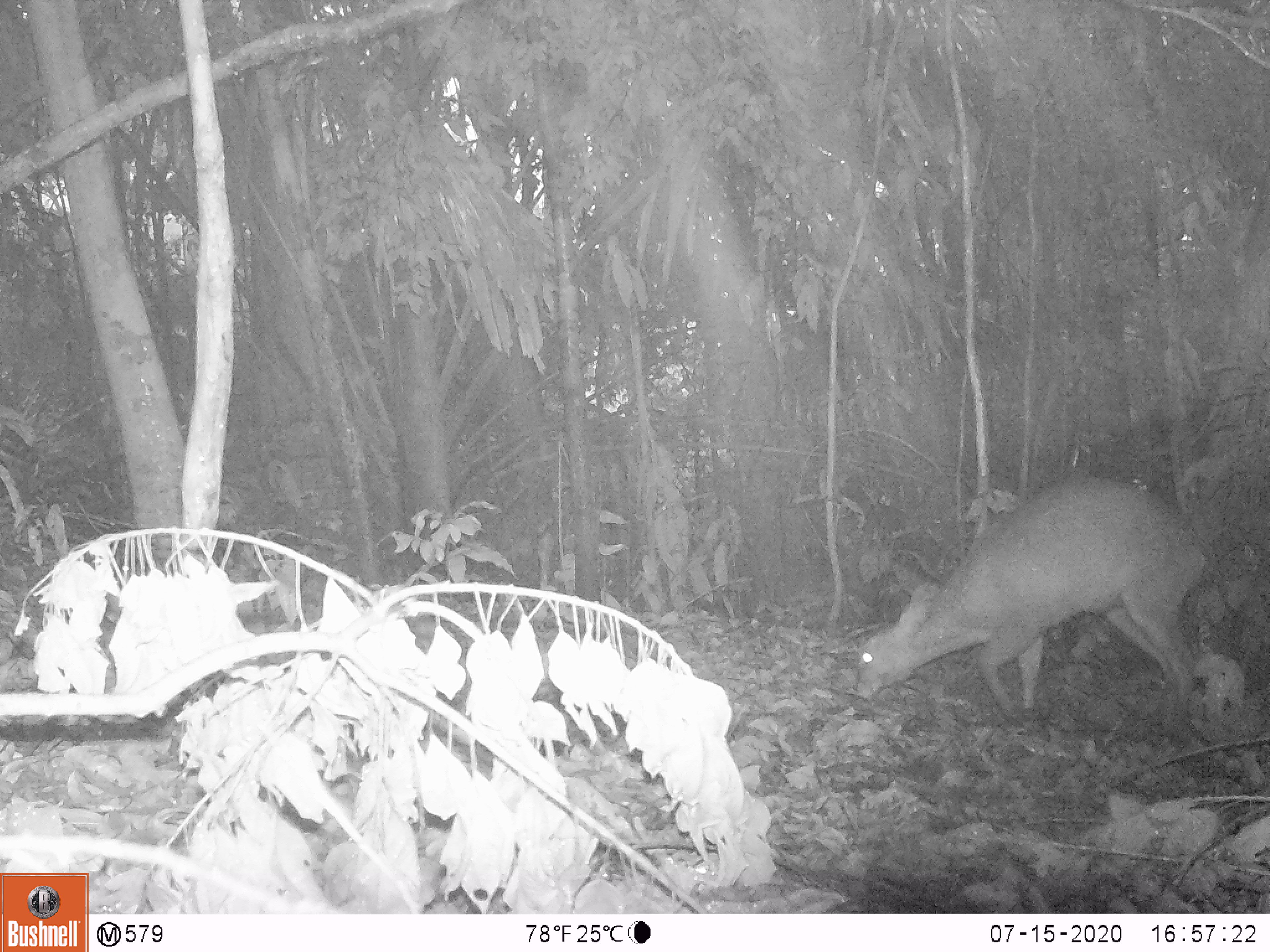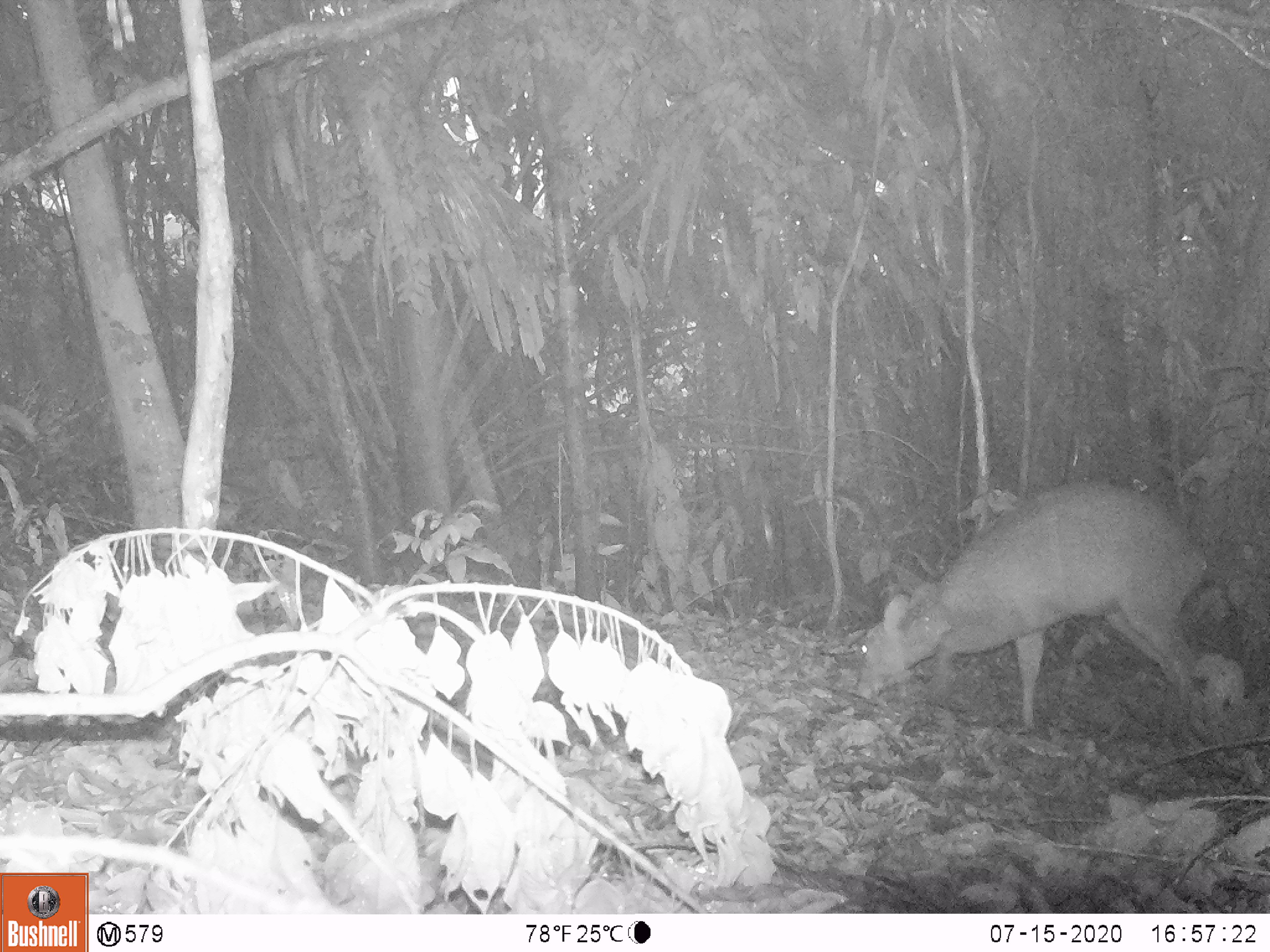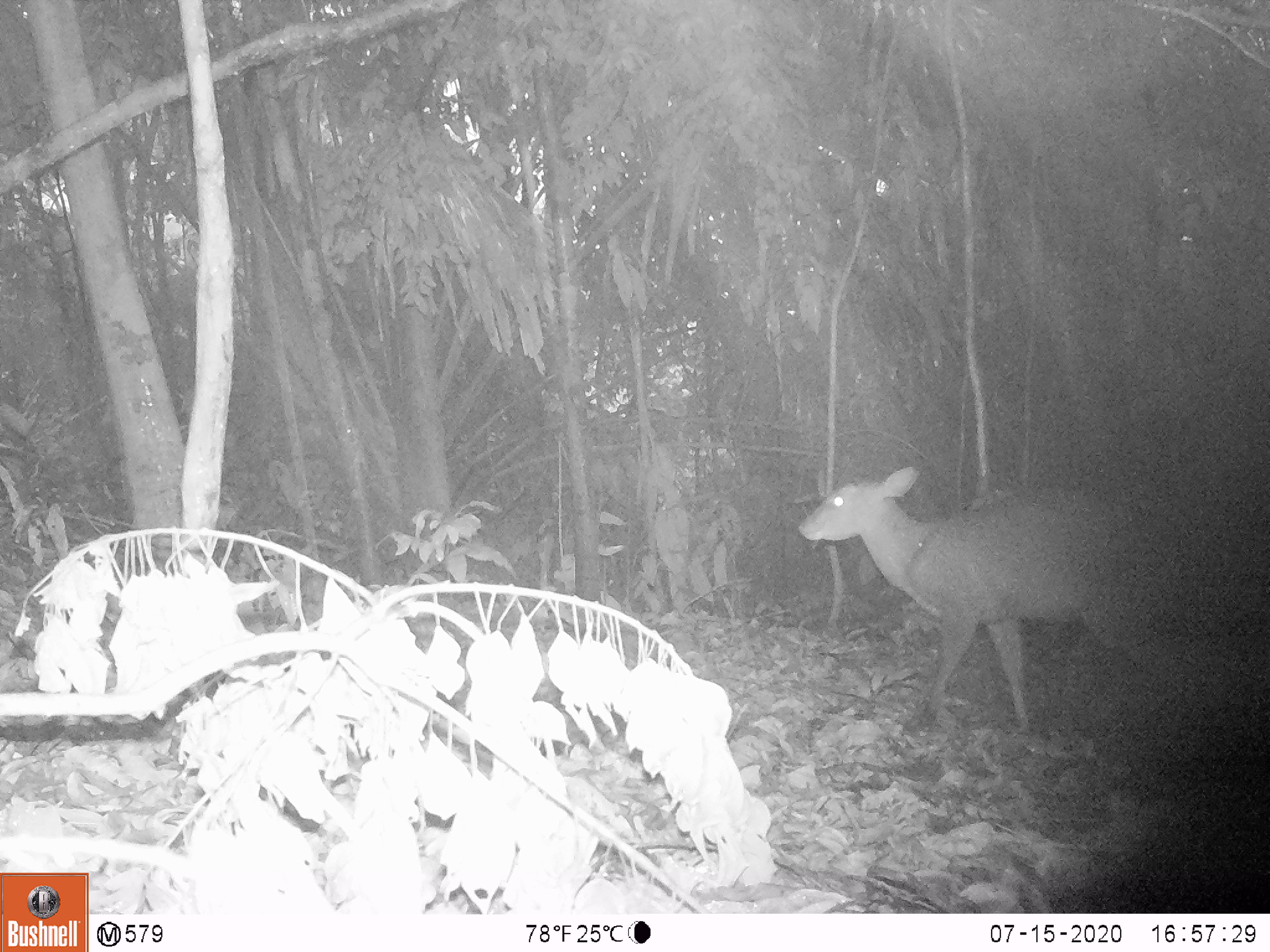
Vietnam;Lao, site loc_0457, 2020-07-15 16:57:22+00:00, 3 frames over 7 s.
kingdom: Animalia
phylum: Chordata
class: Mammalia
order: Artiodactyla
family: Cervidae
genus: Muntiacus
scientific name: Muntiacus vuquangensis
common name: large-antlered muntjac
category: large antlered muntjac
Large antlered muntjac (large-antlered muntjac) (Muntiacus vuquangensis). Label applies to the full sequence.